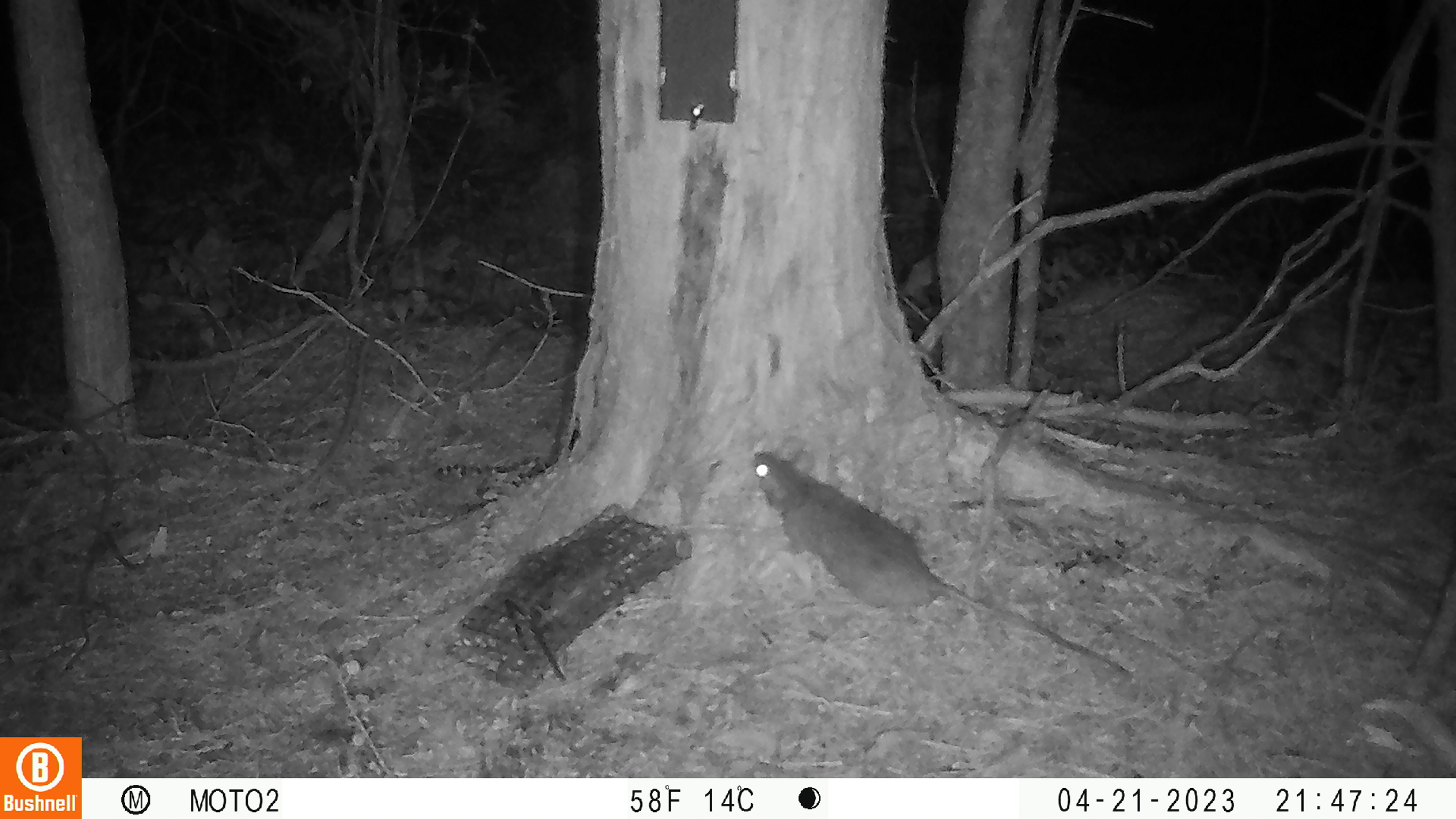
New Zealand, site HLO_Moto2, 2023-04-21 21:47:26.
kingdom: Animalia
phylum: Chordata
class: Mammalia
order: Rodentia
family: Muridae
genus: Rattus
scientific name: Rattus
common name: rat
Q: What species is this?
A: Rat (Rattus).